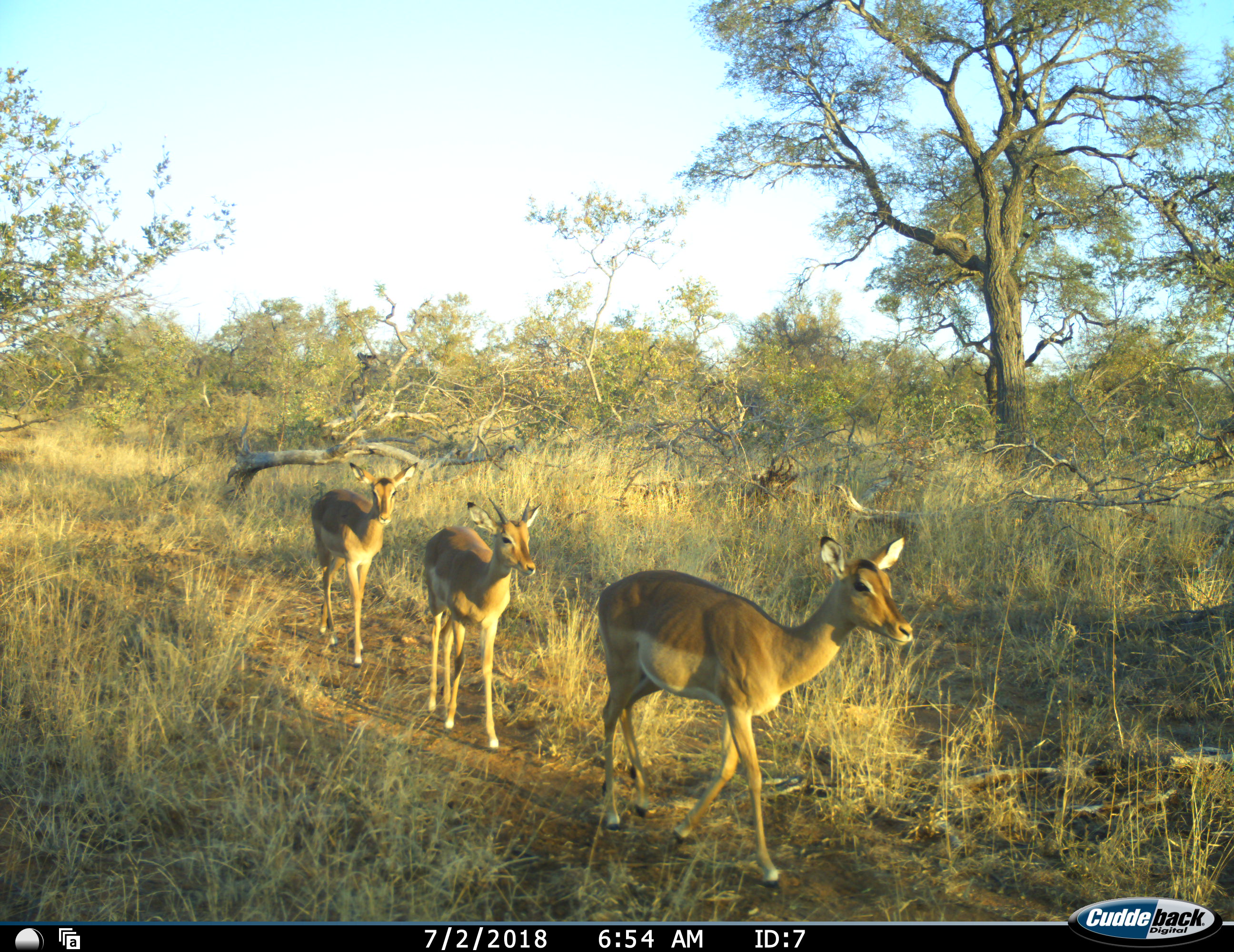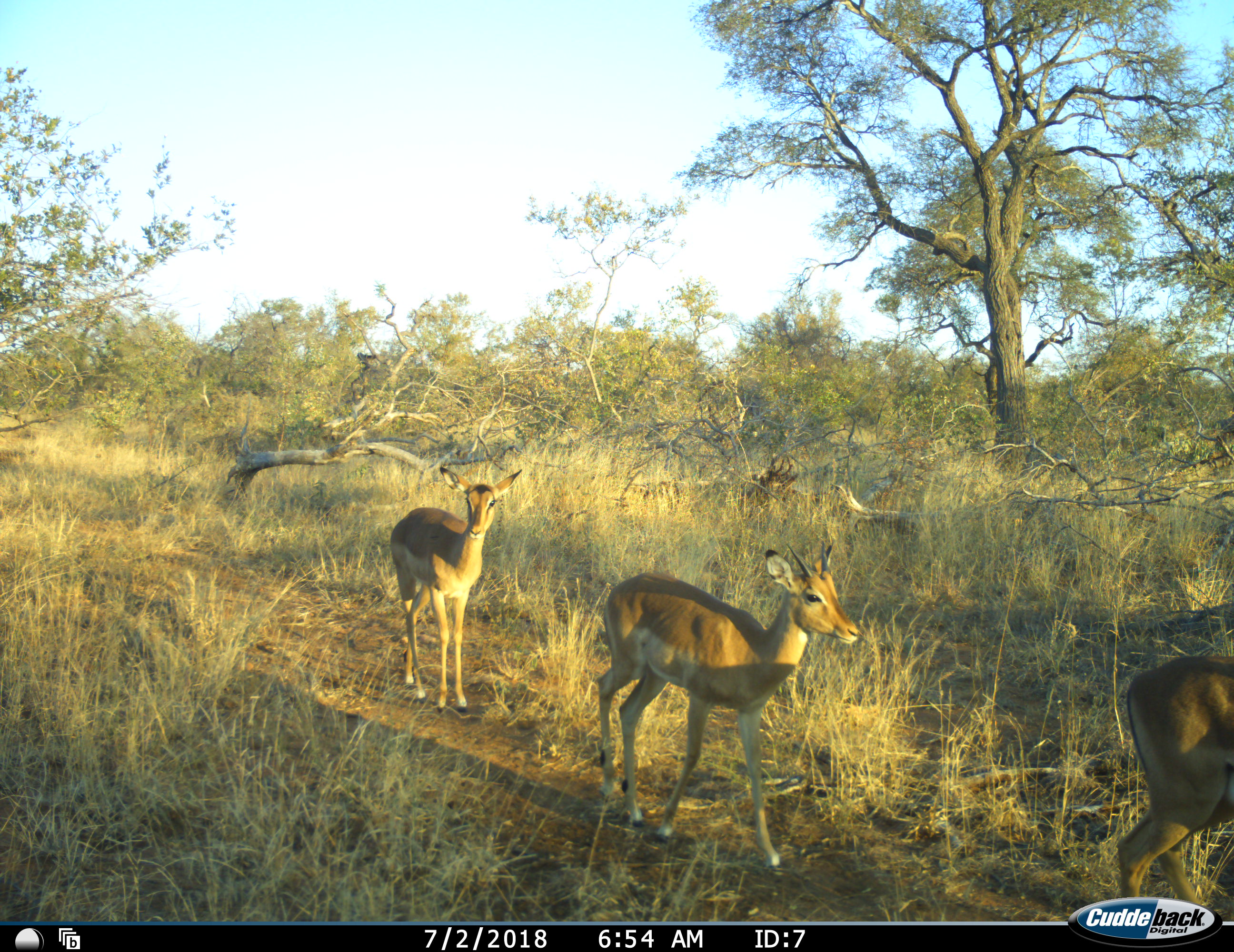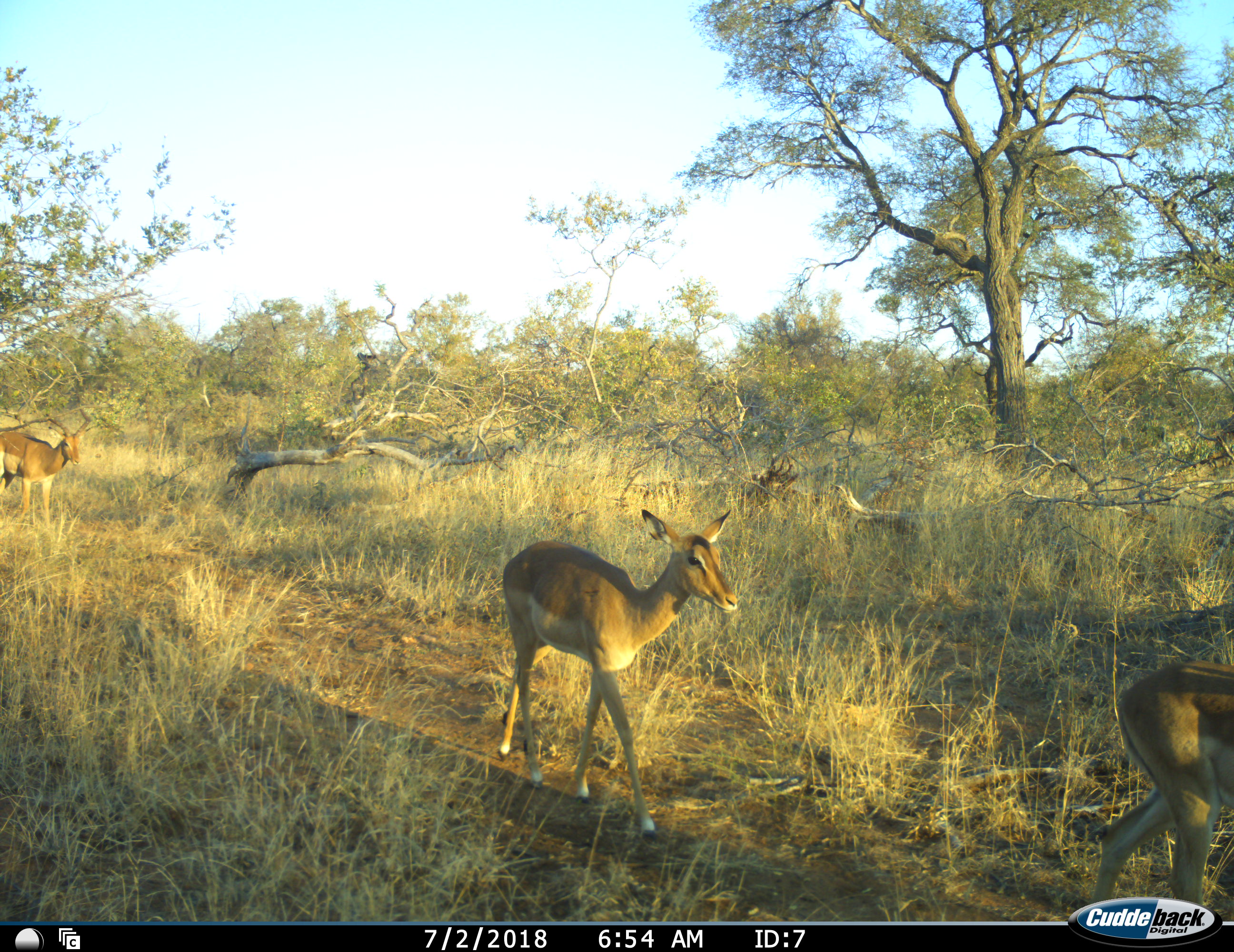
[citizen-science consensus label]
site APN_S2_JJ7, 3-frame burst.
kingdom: Animalia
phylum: Chordata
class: Mammalia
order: Artiodactyla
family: Bovidae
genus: Aepyceros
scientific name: Aepyceros melampus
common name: impala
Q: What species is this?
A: Impala (Aepyceros melampus).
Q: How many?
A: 4.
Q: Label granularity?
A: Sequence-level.